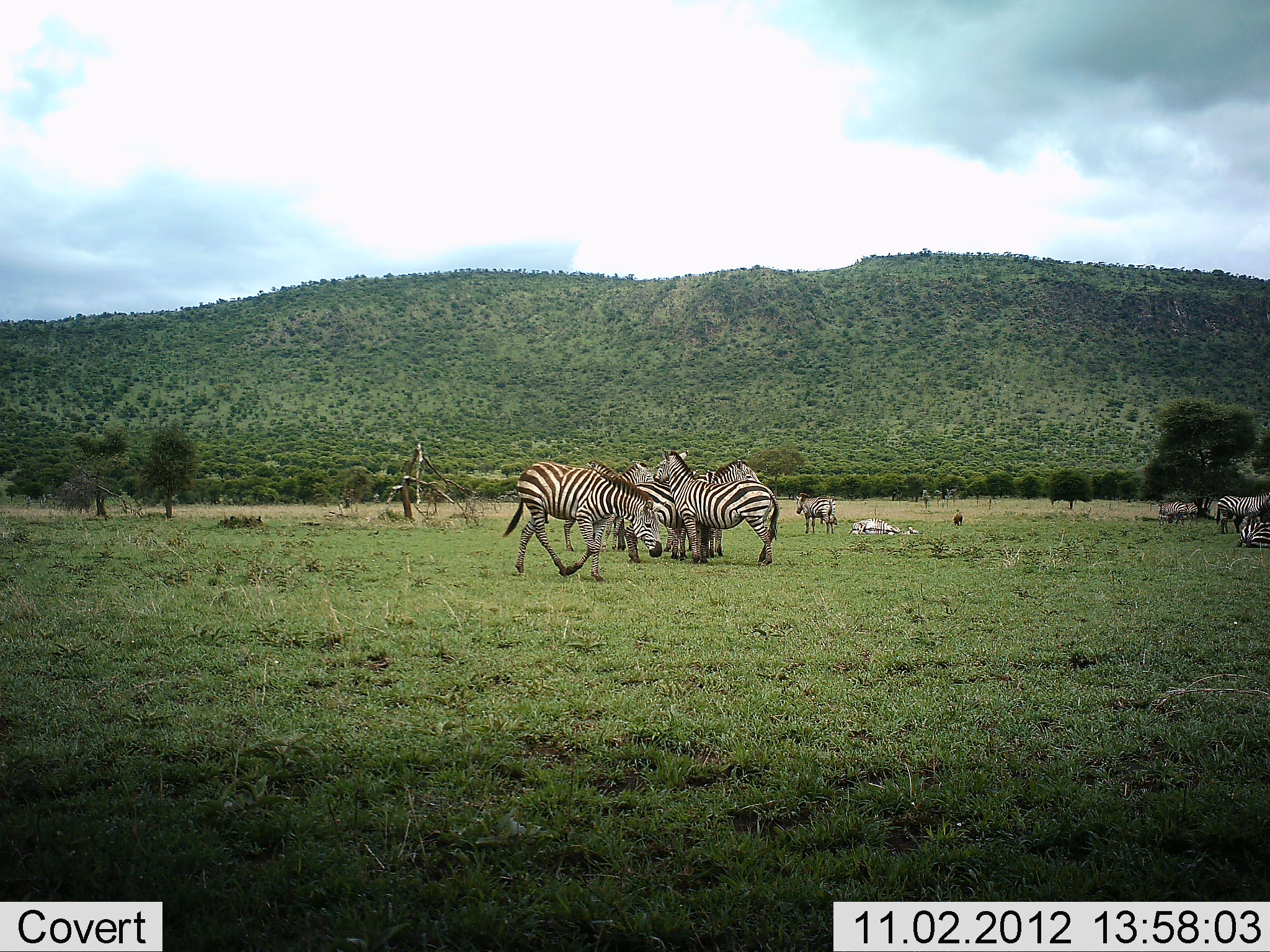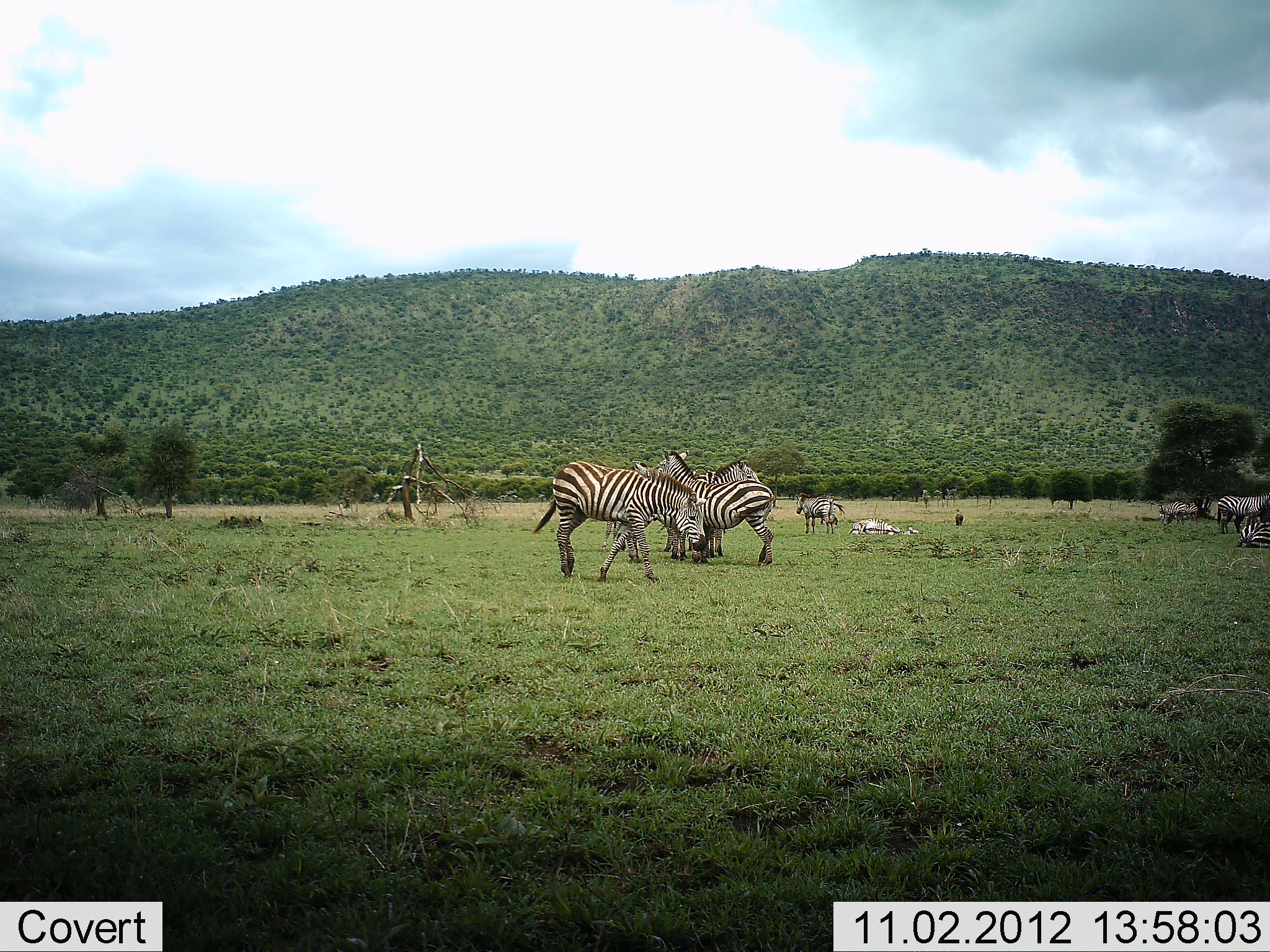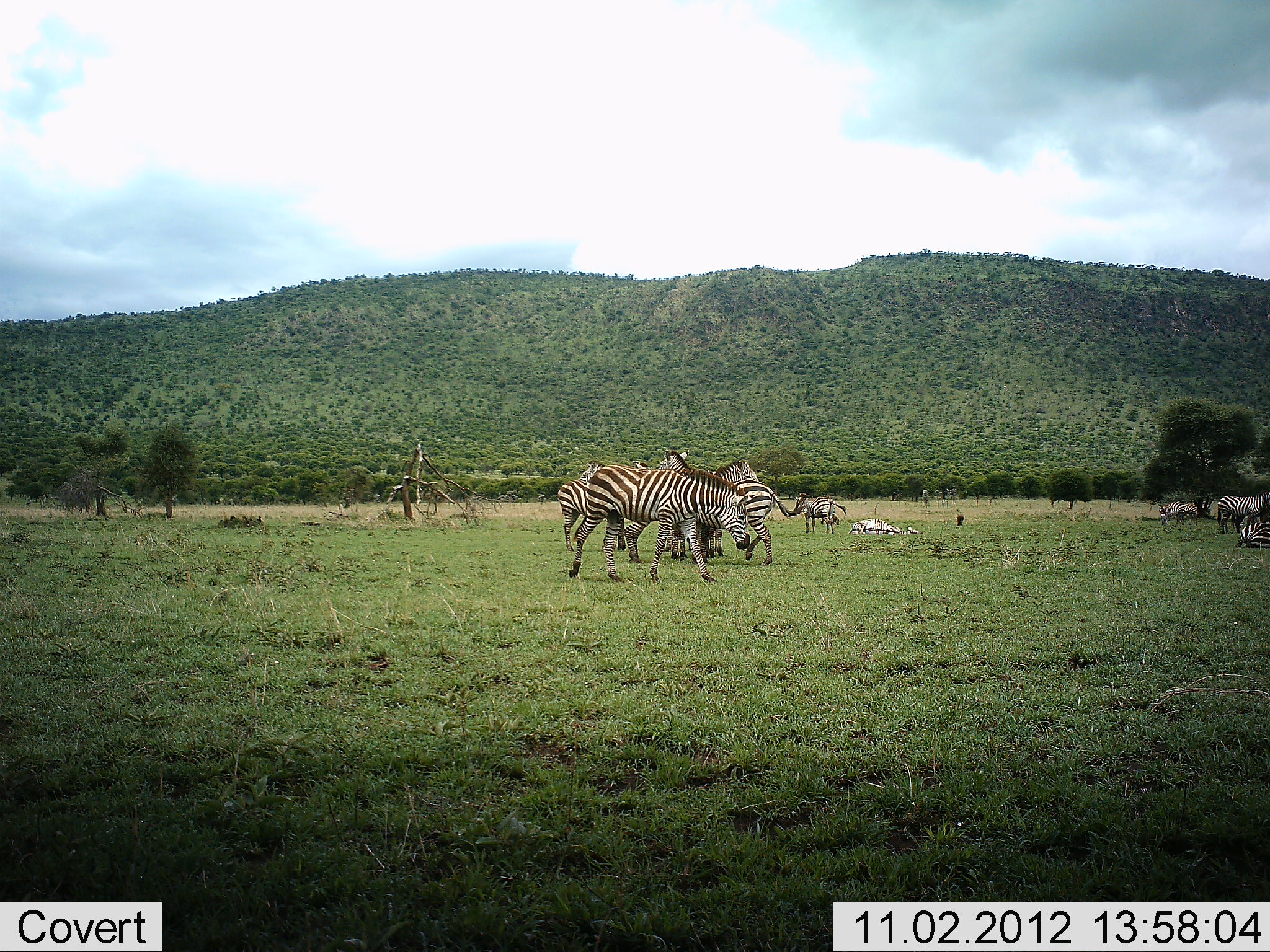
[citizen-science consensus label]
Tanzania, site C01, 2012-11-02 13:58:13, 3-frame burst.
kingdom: Animalia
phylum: Chordata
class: Mammalia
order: Perissodactyla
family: Equidae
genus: Equus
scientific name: Equus quagga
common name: plains zebra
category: zebra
Zebra (plains zebra) (Equus quagga), count 8. Behavior (volunteer vote fractions): standing 83%, resting 33%, moving 67%, interacting 17%. Young present (vote fraction): 0%. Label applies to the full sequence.